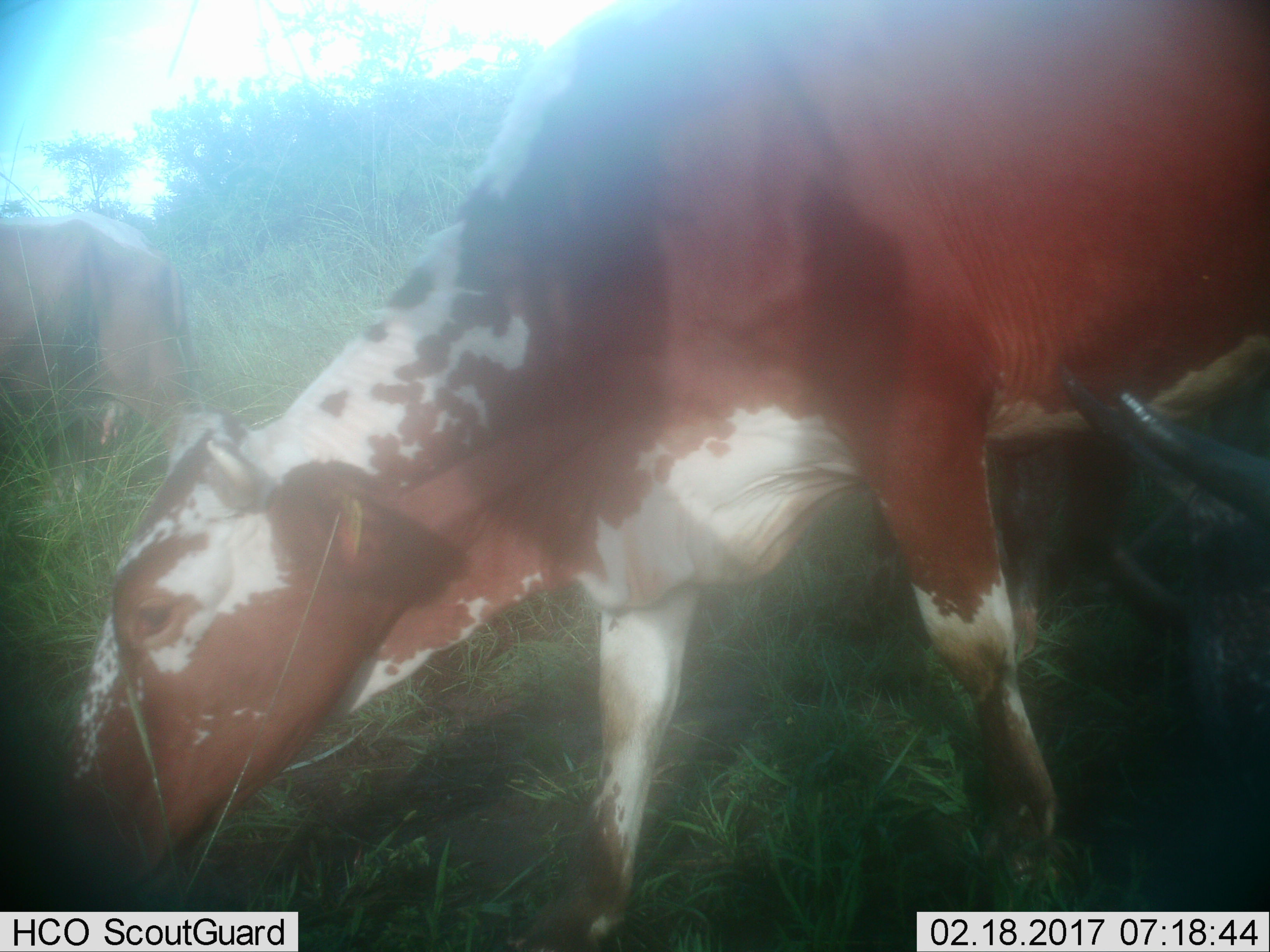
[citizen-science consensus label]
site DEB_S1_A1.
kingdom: Animalia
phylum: Chordata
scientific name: Vertebrata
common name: domestic animal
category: domesticanimal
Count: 3.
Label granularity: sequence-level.